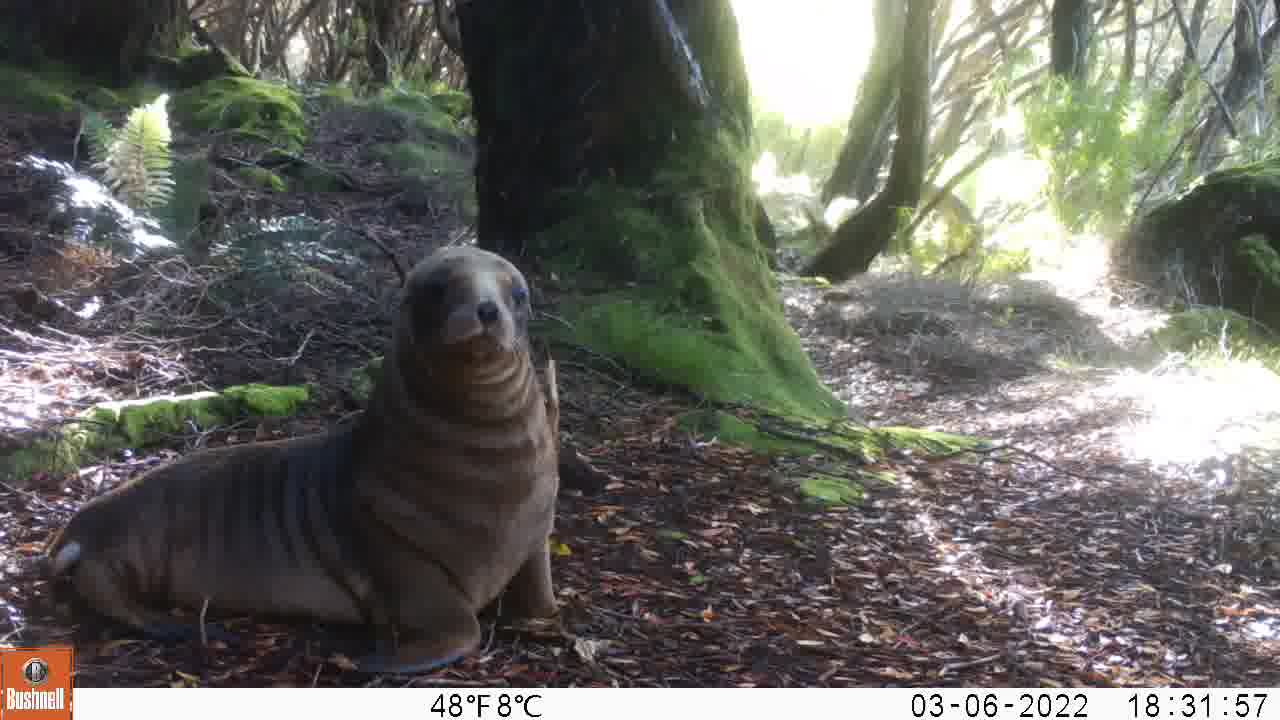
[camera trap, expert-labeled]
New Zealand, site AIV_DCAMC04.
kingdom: Animalia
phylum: Chordata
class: Mammalia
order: Carnivora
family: Otariidae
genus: Phocarctos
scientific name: Phocarctos hookeri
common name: new zealand sea lion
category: sealion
Sealion (new zealand sea lion) (Phocarctos hookeri).